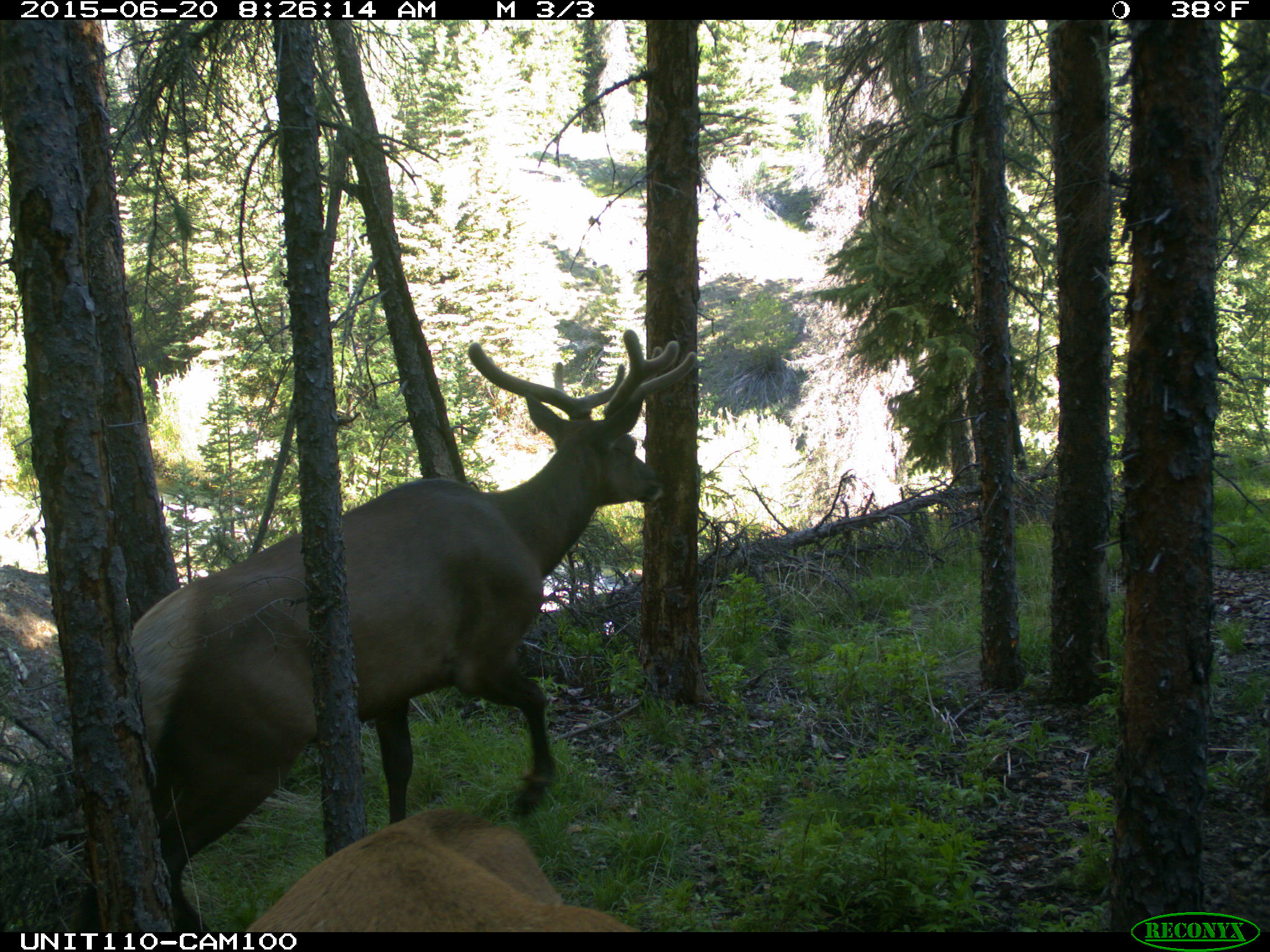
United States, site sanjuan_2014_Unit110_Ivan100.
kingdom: Animalia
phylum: Chordata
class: Mammalia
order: Artiodactyla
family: Cervidae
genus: Cervus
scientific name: Cervus elaphus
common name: red deer